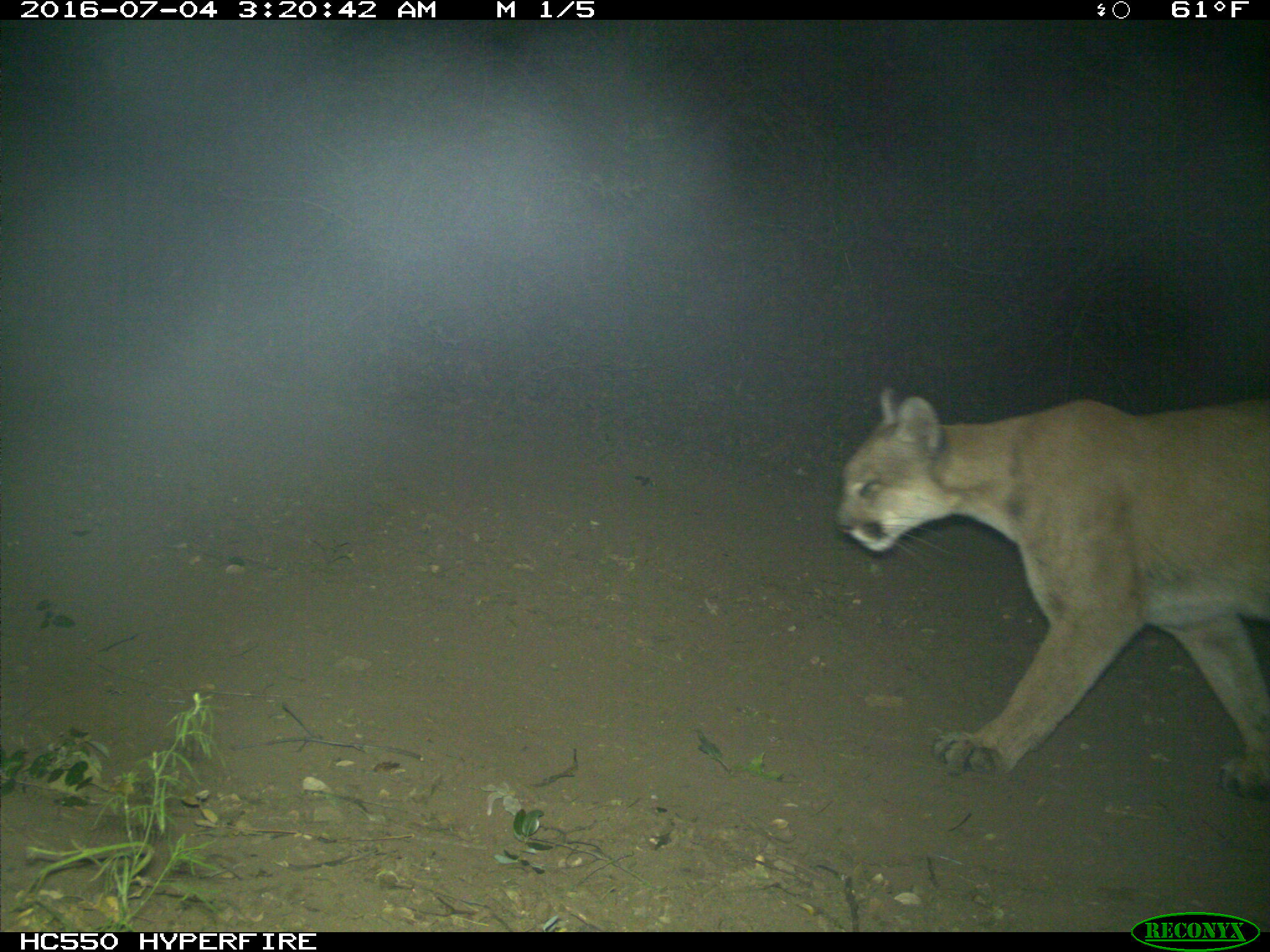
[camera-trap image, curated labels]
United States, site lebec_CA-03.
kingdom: Animalia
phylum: Chordata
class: Mammalia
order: Carnivora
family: Felidae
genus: Puma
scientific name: Puma concolor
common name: mountain lion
Puma concolor (mountain lion).